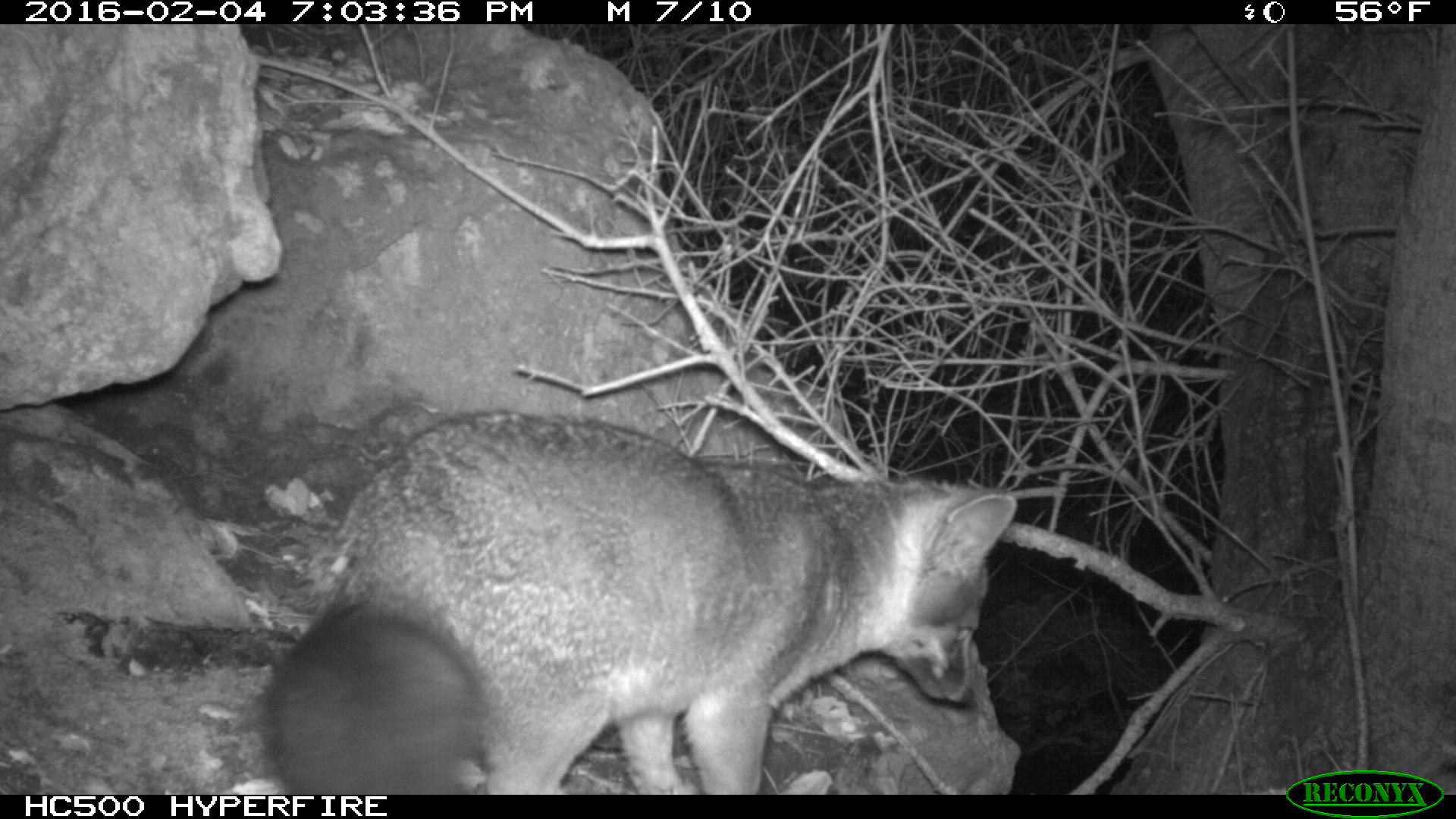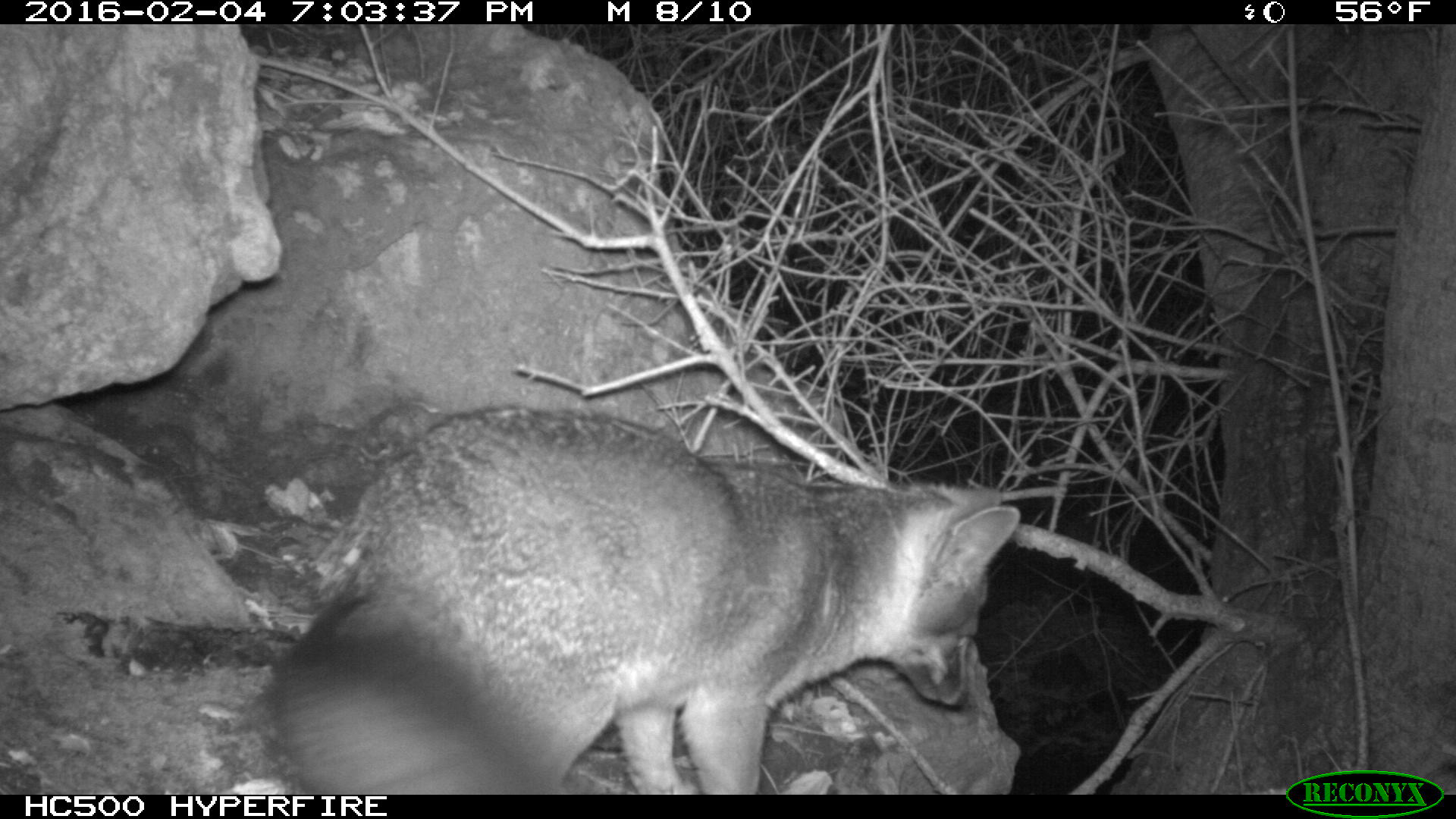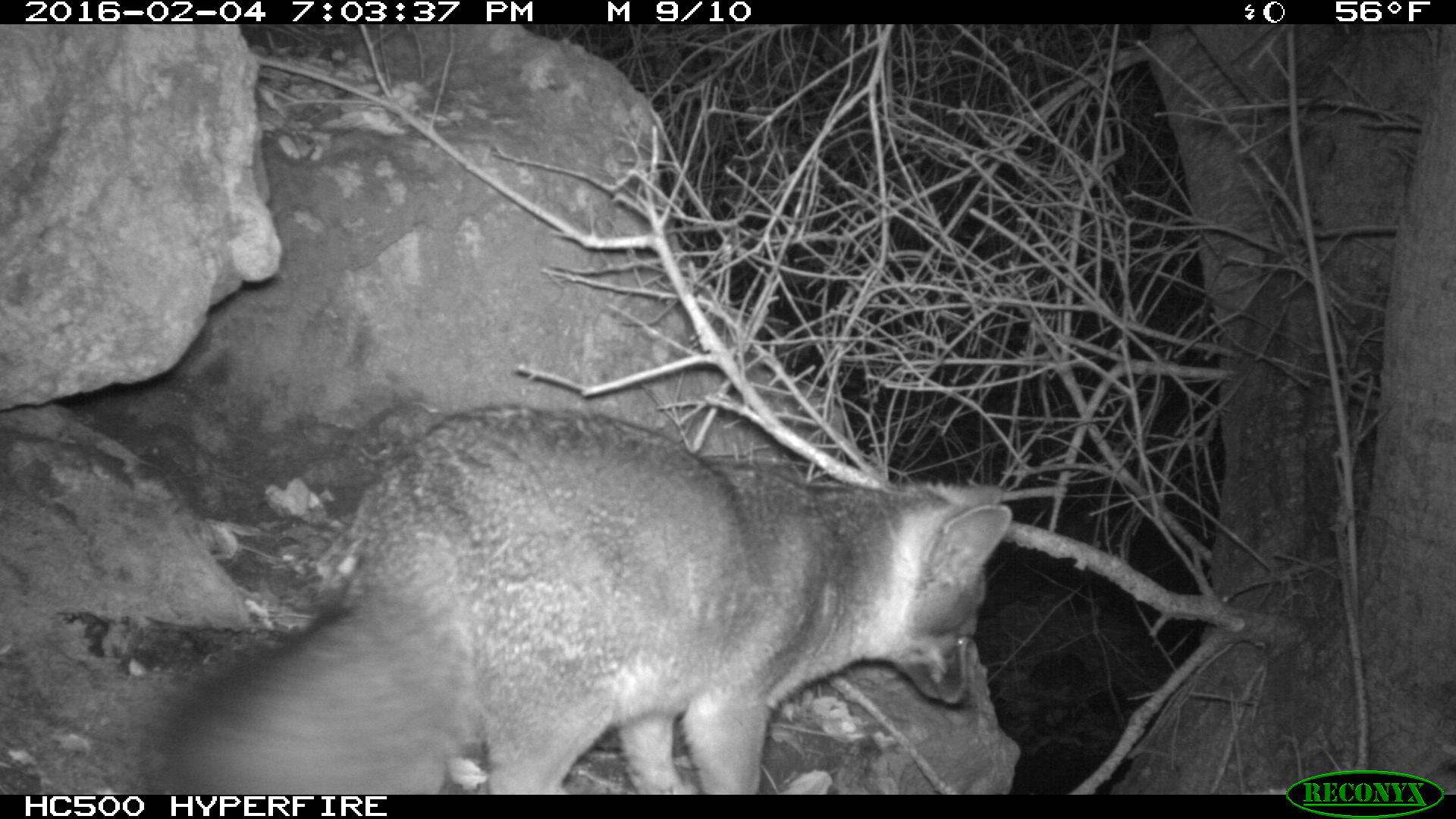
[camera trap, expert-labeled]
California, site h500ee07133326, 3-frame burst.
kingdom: Animalia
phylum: Chordata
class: Mammalia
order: Carnivora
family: Canidae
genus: Urocyon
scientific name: Urocyon littoralis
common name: island fox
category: fox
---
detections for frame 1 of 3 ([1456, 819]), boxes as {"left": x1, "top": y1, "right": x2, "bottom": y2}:
fox: {"left": 249, "top": 408, "right": 1016, "bottom": 793}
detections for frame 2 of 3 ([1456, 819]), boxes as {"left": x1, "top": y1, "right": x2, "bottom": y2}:
fox: {"left": 264, "top": 408, "right": 1018, "bottom": 794}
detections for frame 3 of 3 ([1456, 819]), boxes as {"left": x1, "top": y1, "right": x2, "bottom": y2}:
fox: {"left": 159, "top": 406, "right": 1012, "bottom": 794}